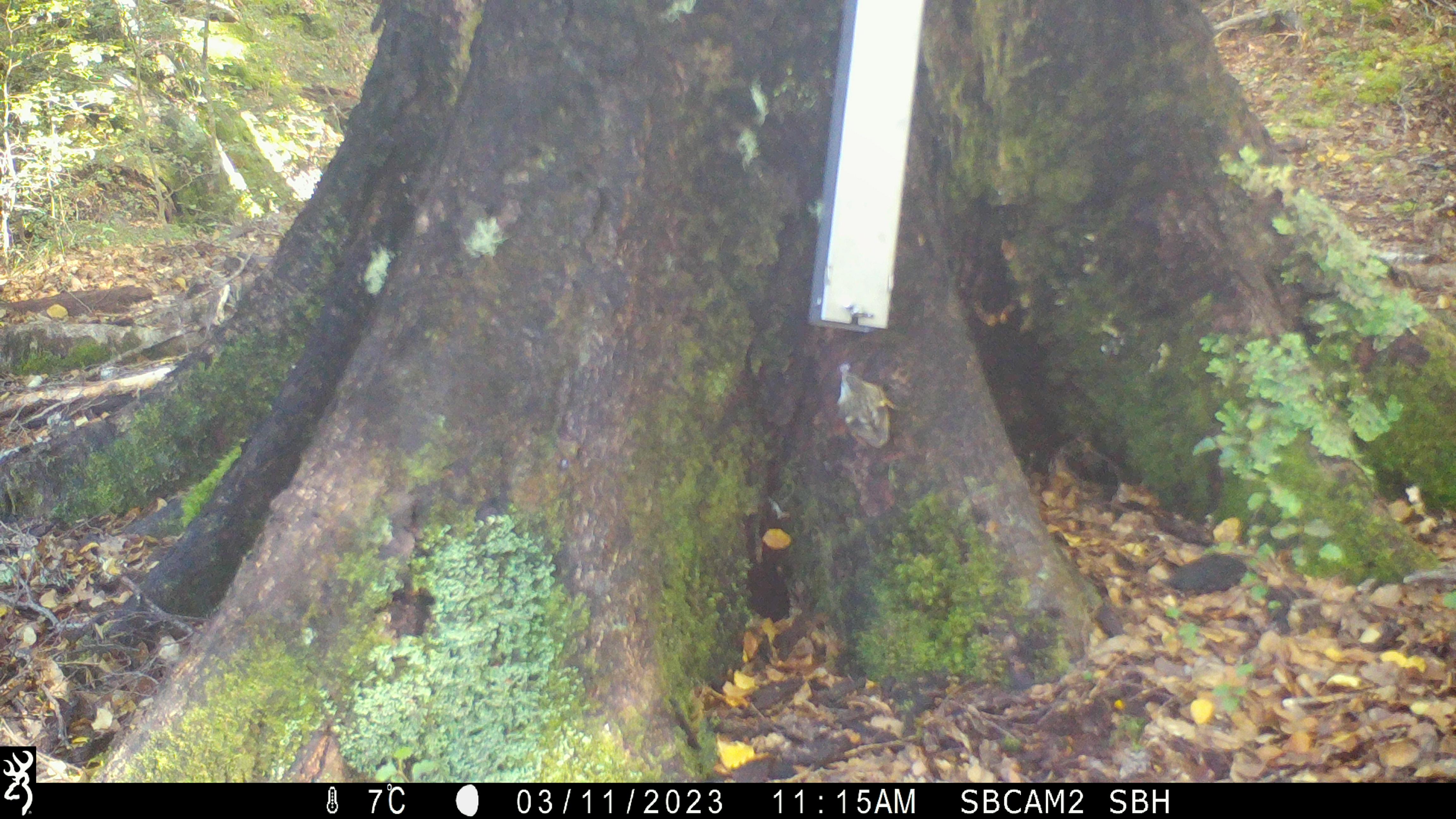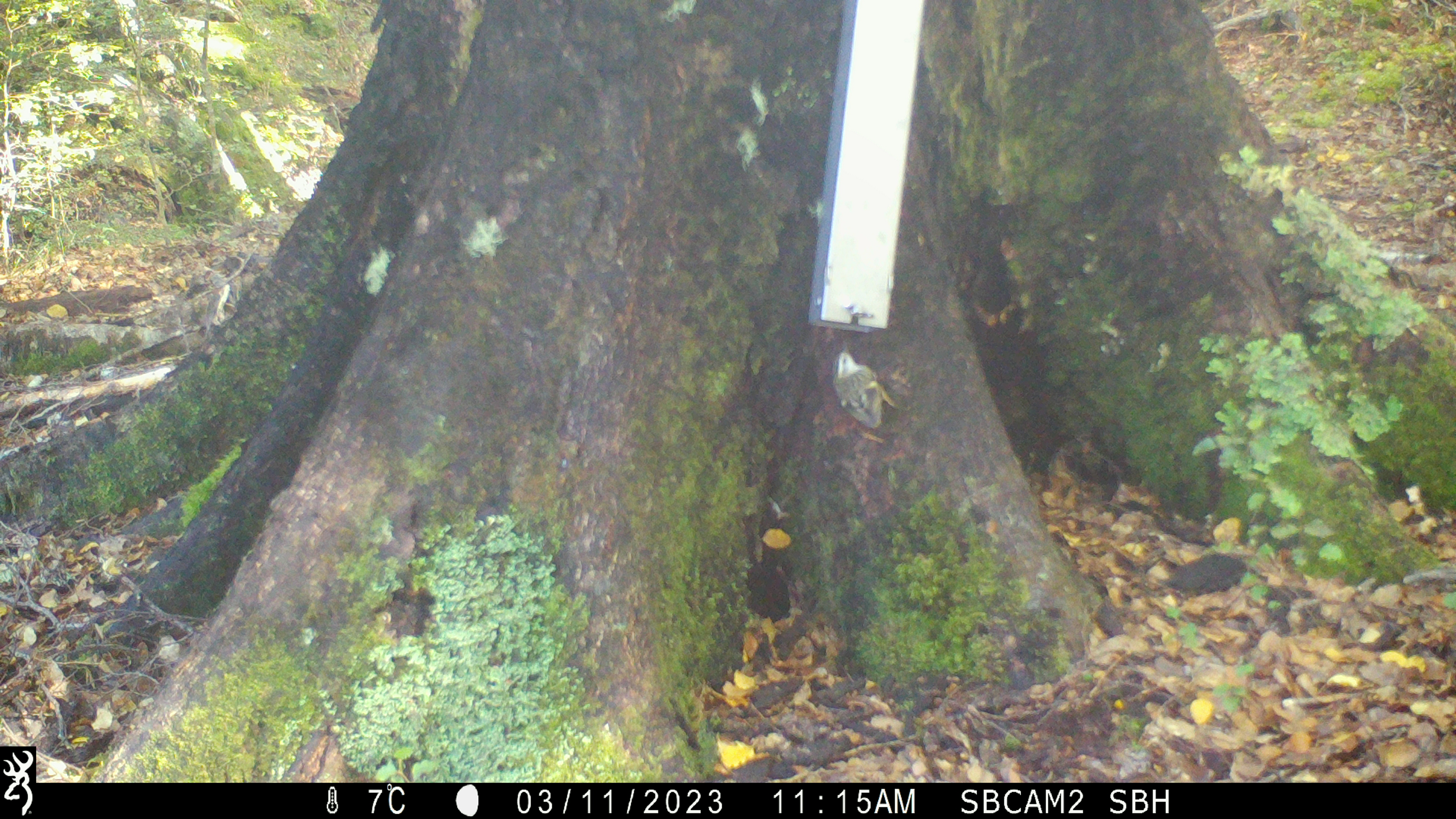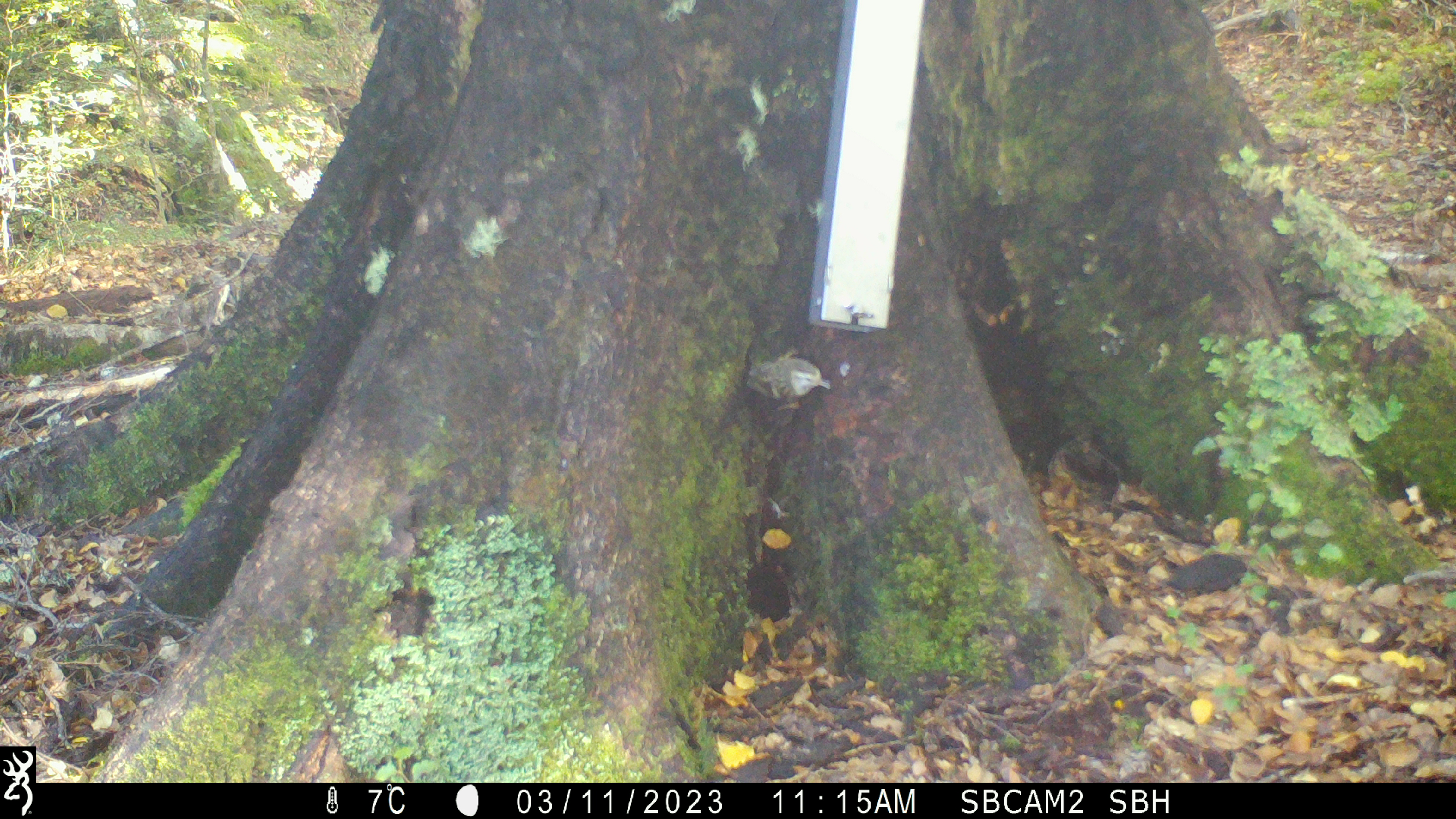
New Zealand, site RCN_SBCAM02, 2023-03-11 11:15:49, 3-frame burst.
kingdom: Animalia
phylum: Chordata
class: Aves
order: Passeriformes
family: Acanthisittidae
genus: Acanthisitta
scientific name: Acanthisitta chloris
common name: rifleman